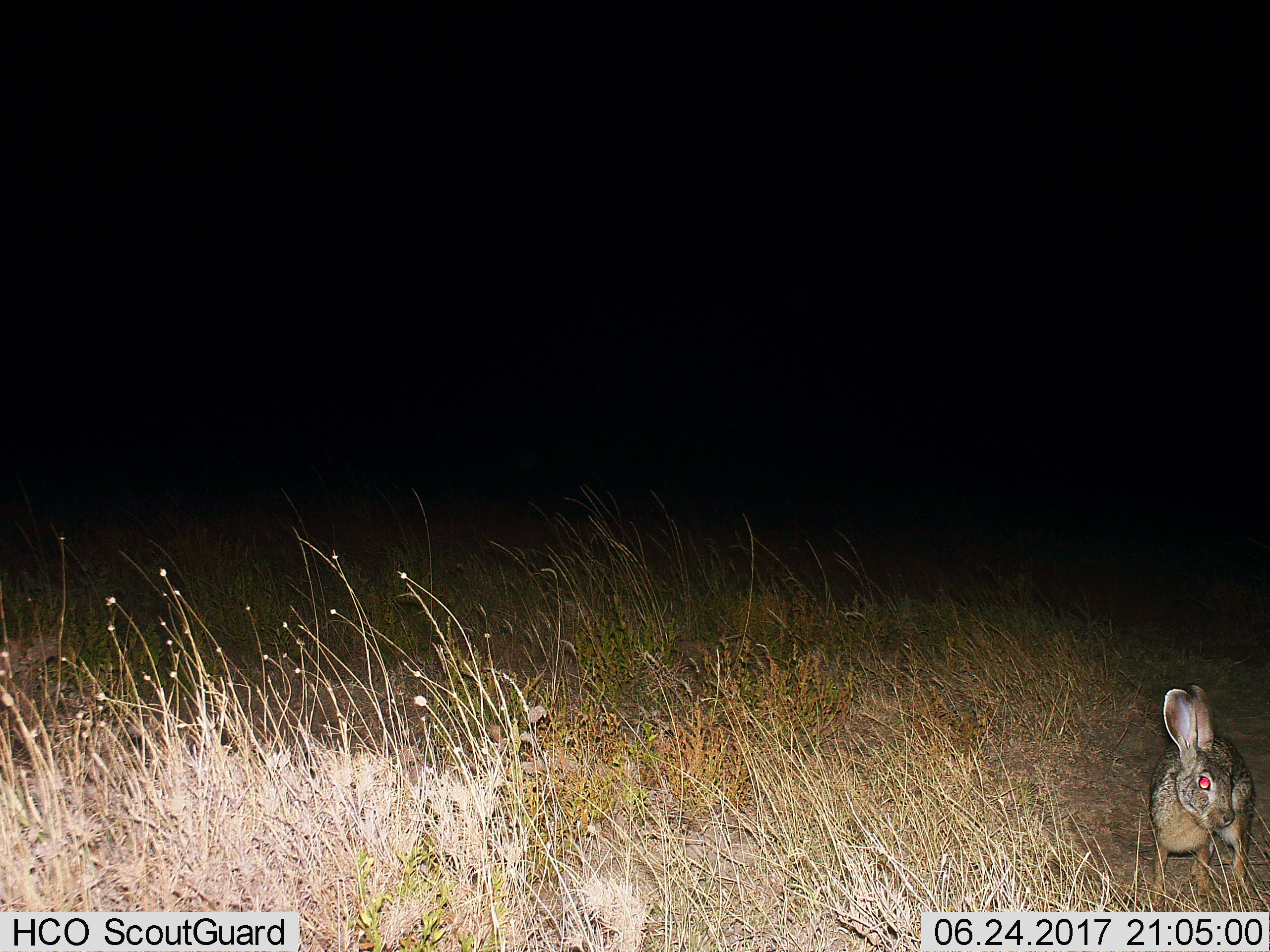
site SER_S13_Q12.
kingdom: Animalia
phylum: Chordata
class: Mammalia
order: Lagomorpha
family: Leporidae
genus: Lepus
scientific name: Lepus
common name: hare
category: hareunknown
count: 1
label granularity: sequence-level